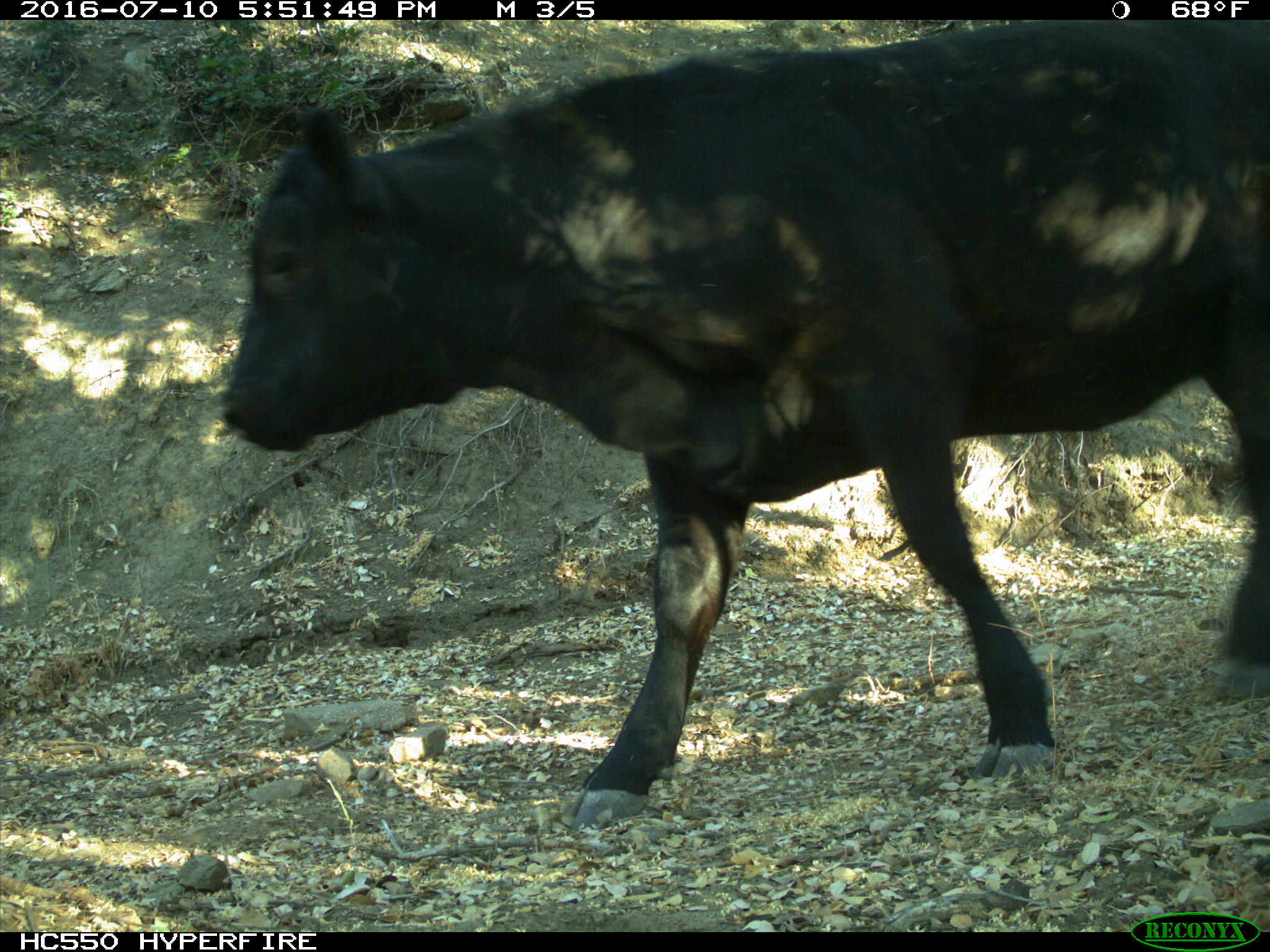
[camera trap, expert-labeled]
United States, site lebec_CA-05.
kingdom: Animalia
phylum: Chordata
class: Mammalia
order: Artiodactyla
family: Bovidae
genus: Bos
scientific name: Bos taurus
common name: domestic cow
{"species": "Bos taurus (domestic cow)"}